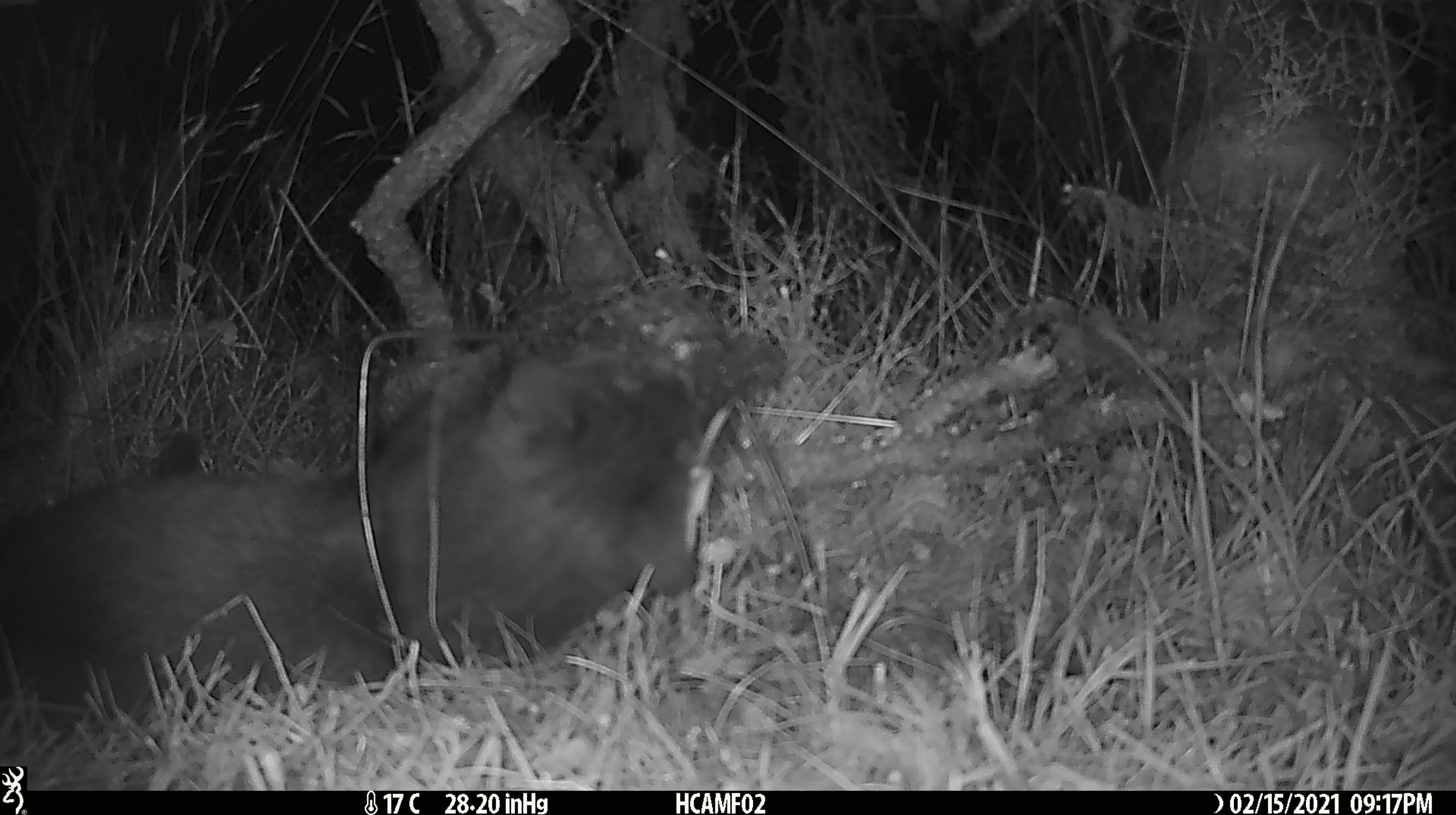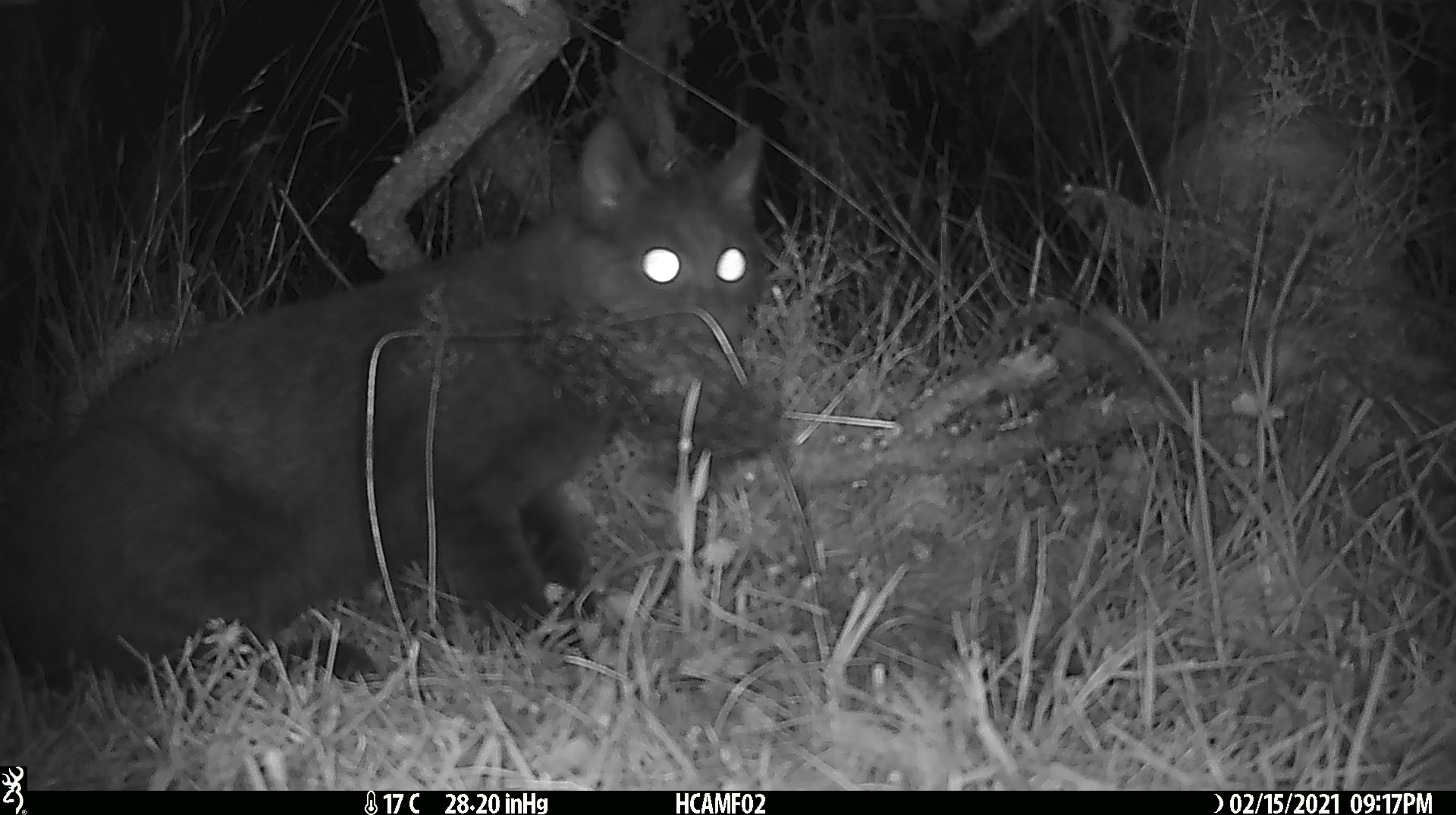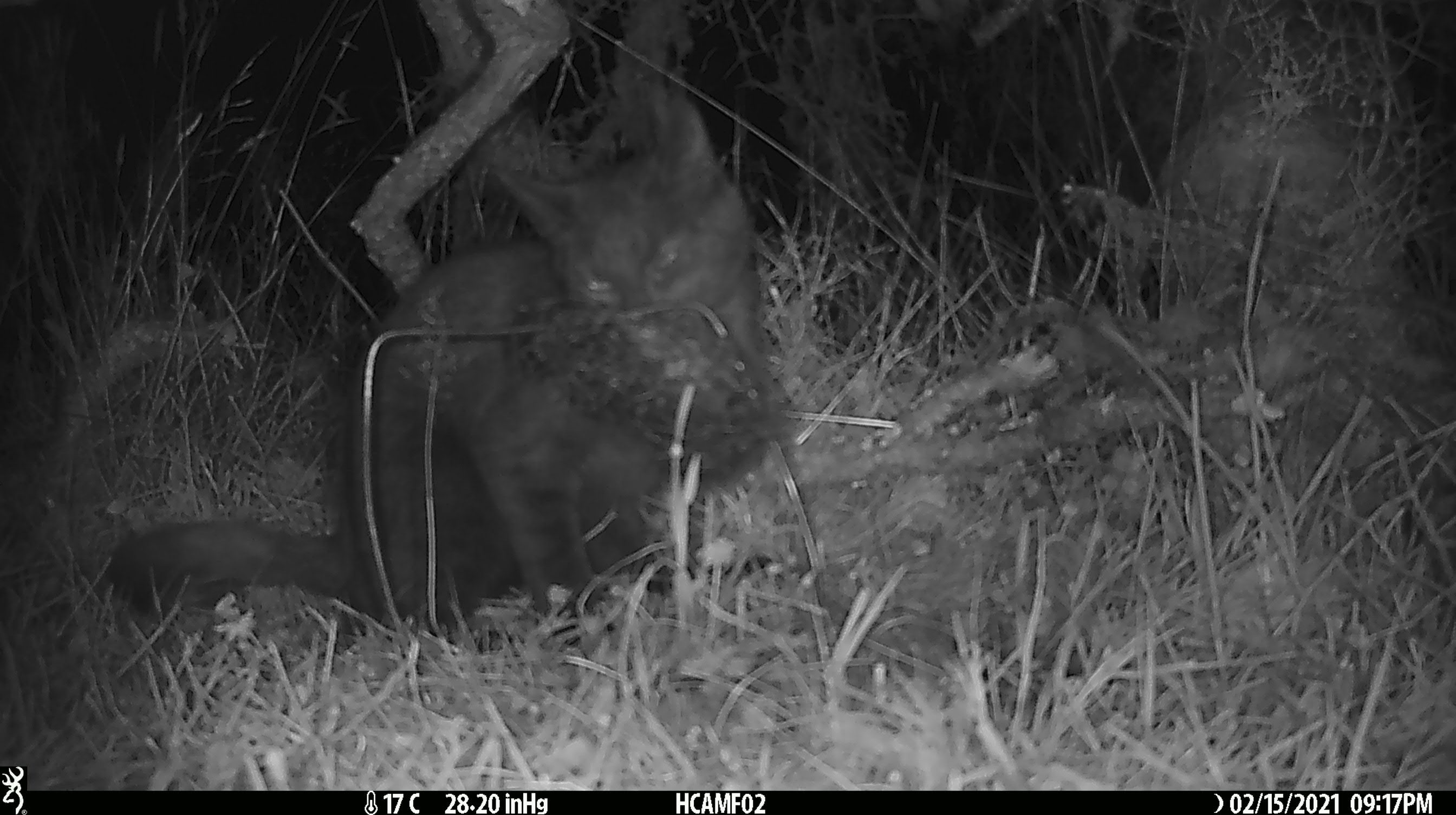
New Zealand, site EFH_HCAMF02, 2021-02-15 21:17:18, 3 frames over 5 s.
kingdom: Animalia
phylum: Chordata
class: Mammalia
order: Carnivora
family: Felidae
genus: Felis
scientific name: Felis catus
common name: domestic cat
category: cat